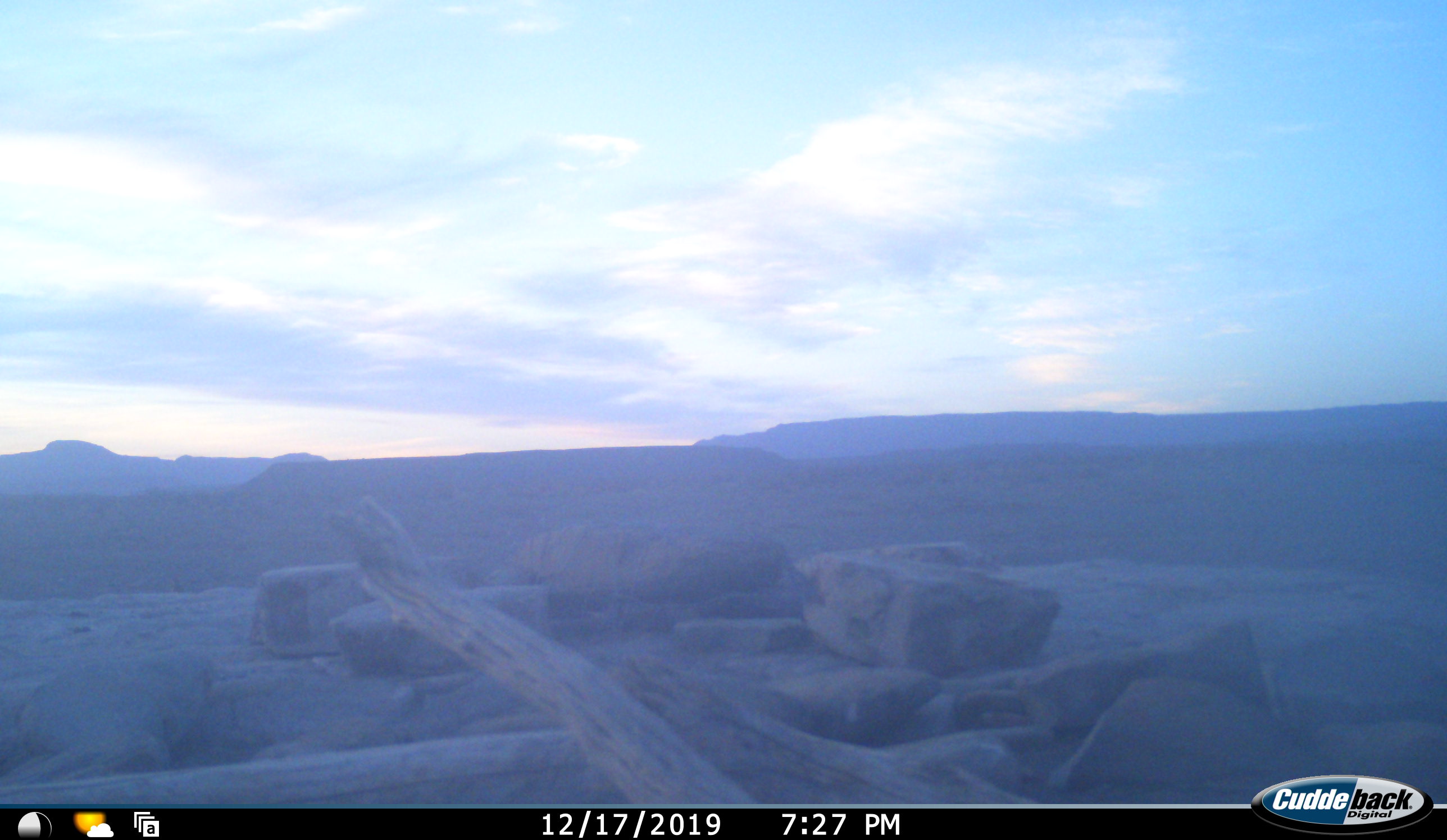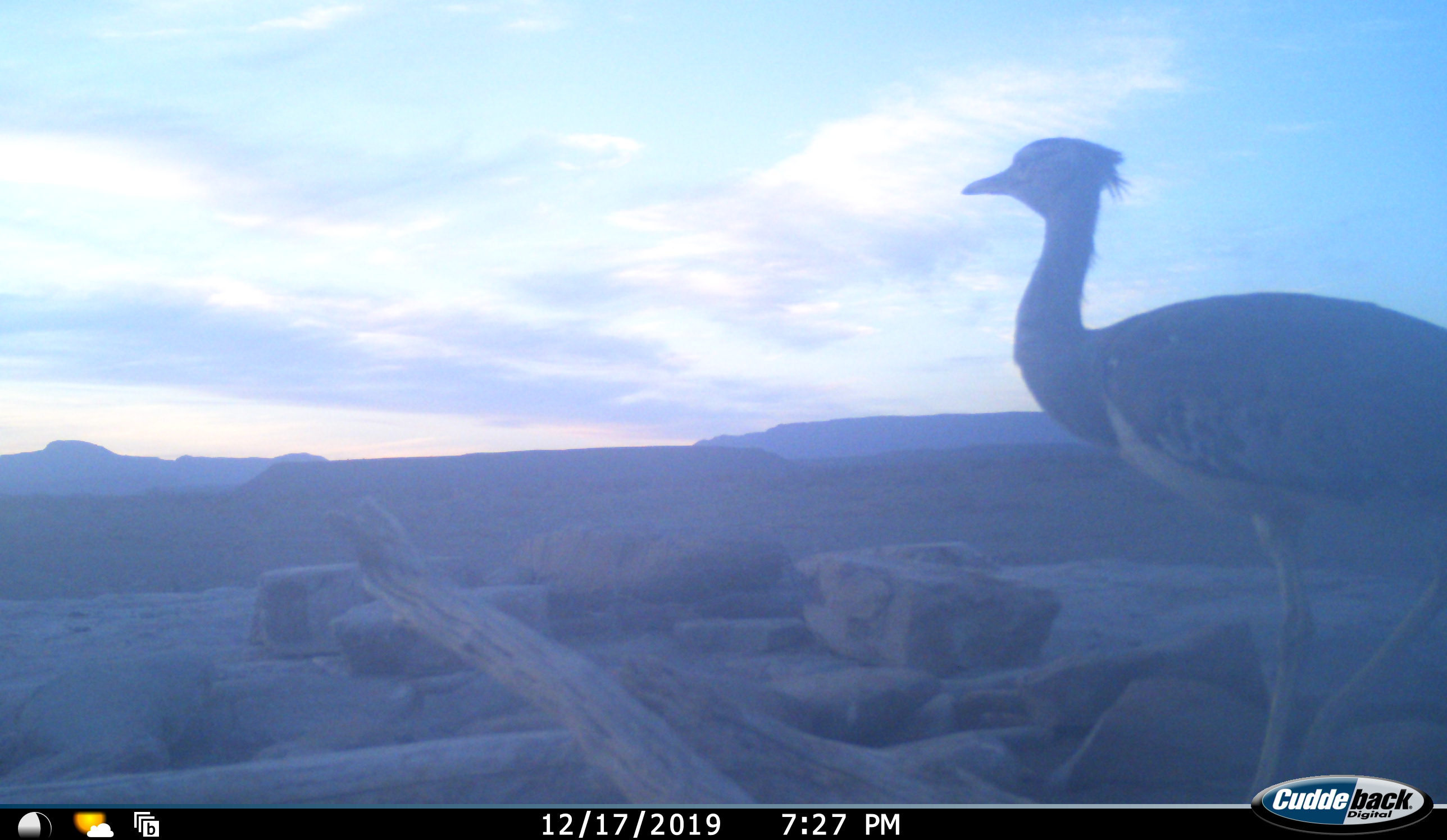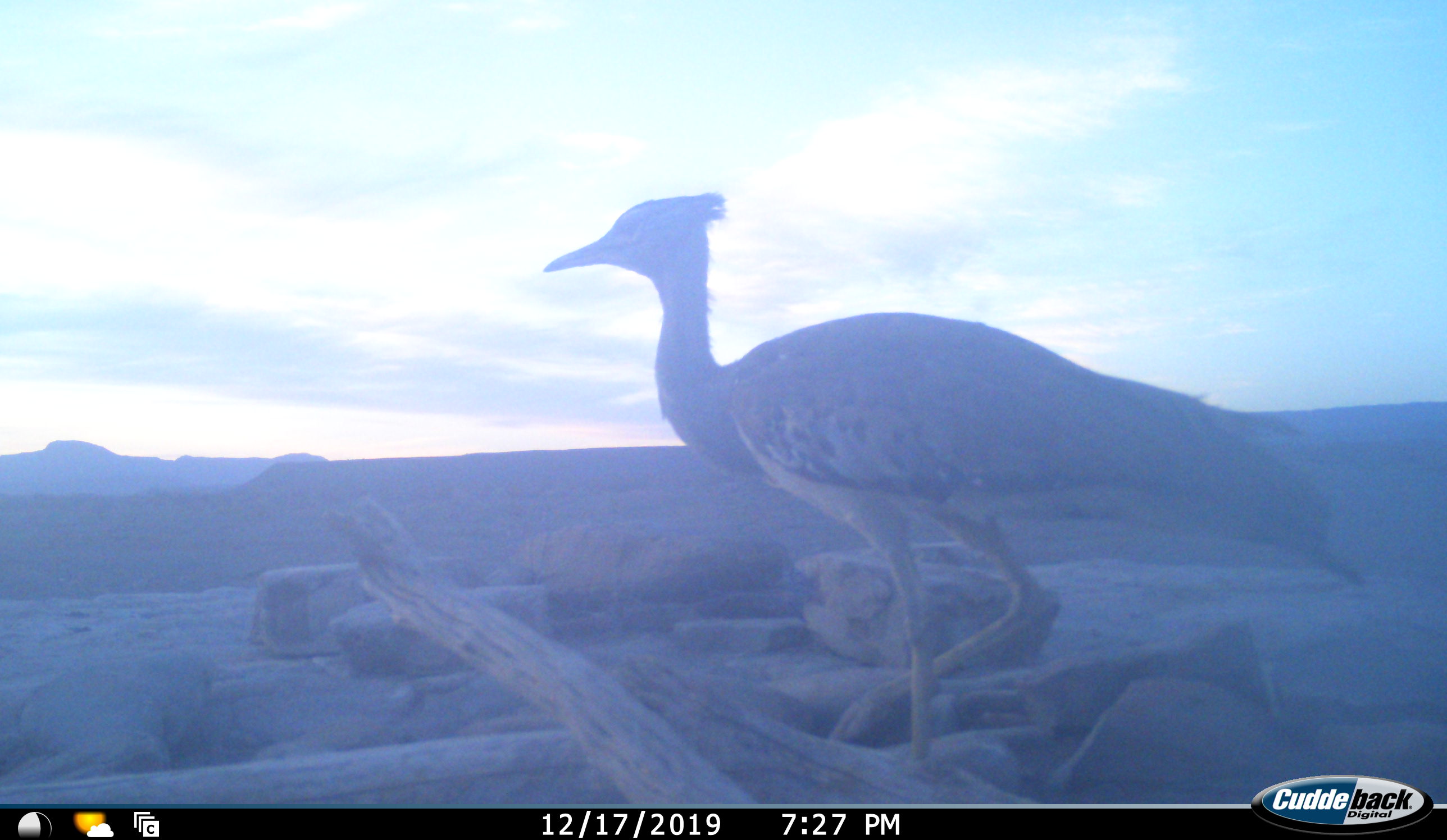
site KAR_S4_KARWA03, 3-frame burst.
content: unidentified animal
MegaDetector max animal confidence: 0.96